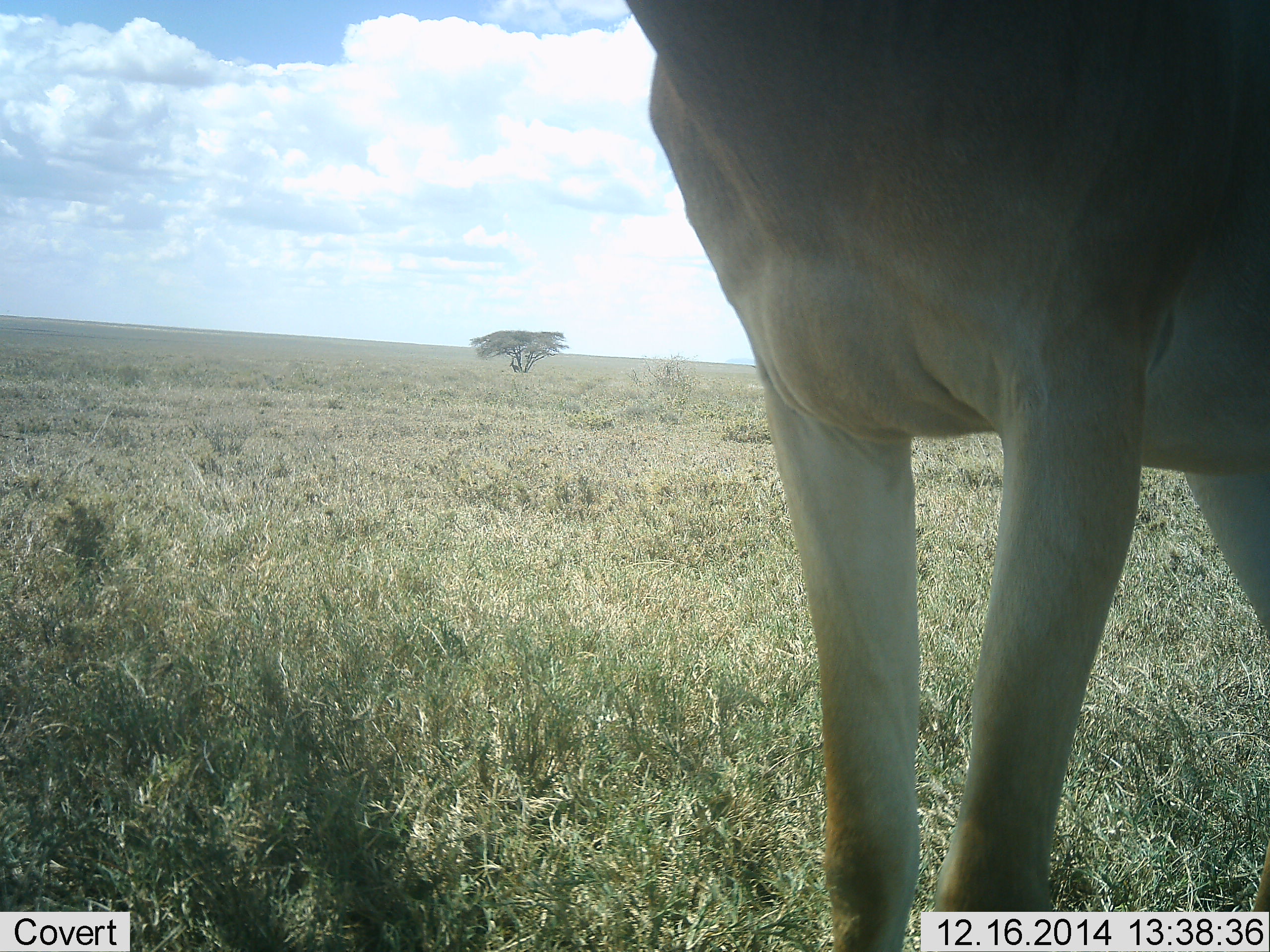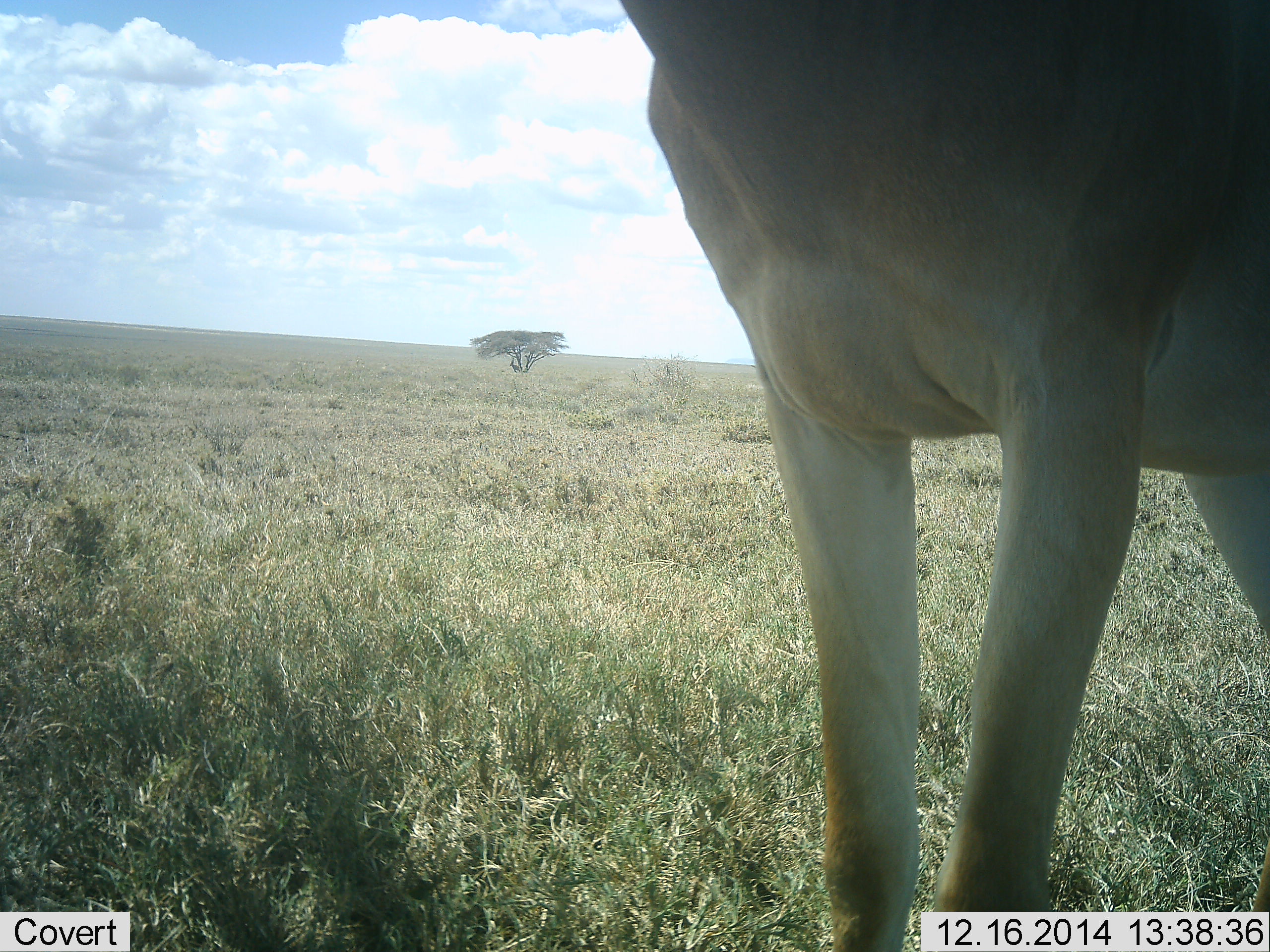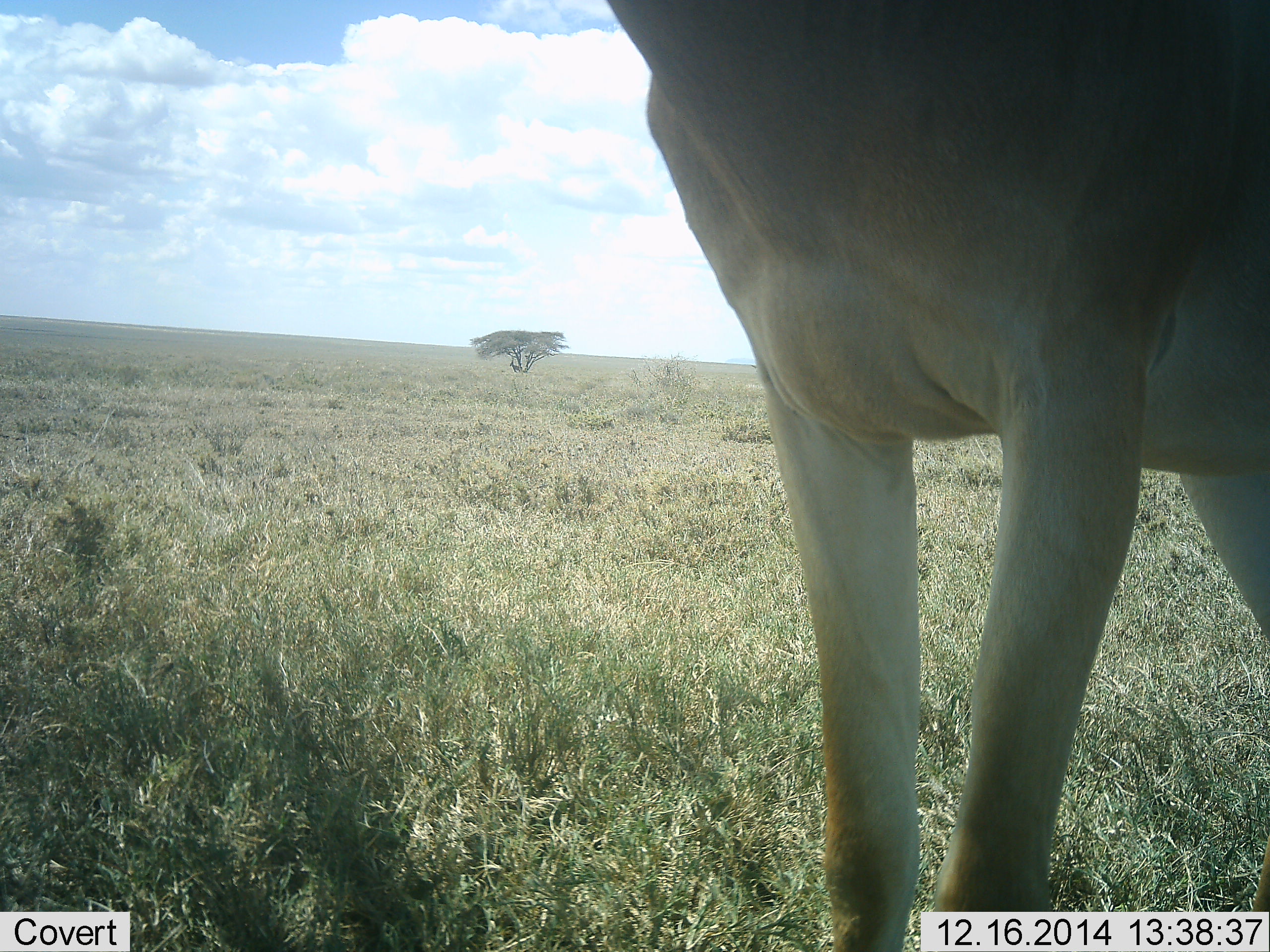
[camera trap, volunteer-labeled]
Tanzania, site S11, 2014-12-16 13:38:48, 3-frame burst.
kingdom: Animalia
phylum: Chordata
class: Mammalia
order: Artiodactyla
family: Bovidae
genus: Alcelaphus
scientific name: Alcelaphus buselaphus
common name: hartebeest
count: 1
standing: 100%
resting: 0%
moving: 0%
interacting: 0%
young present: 0%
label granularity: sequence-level